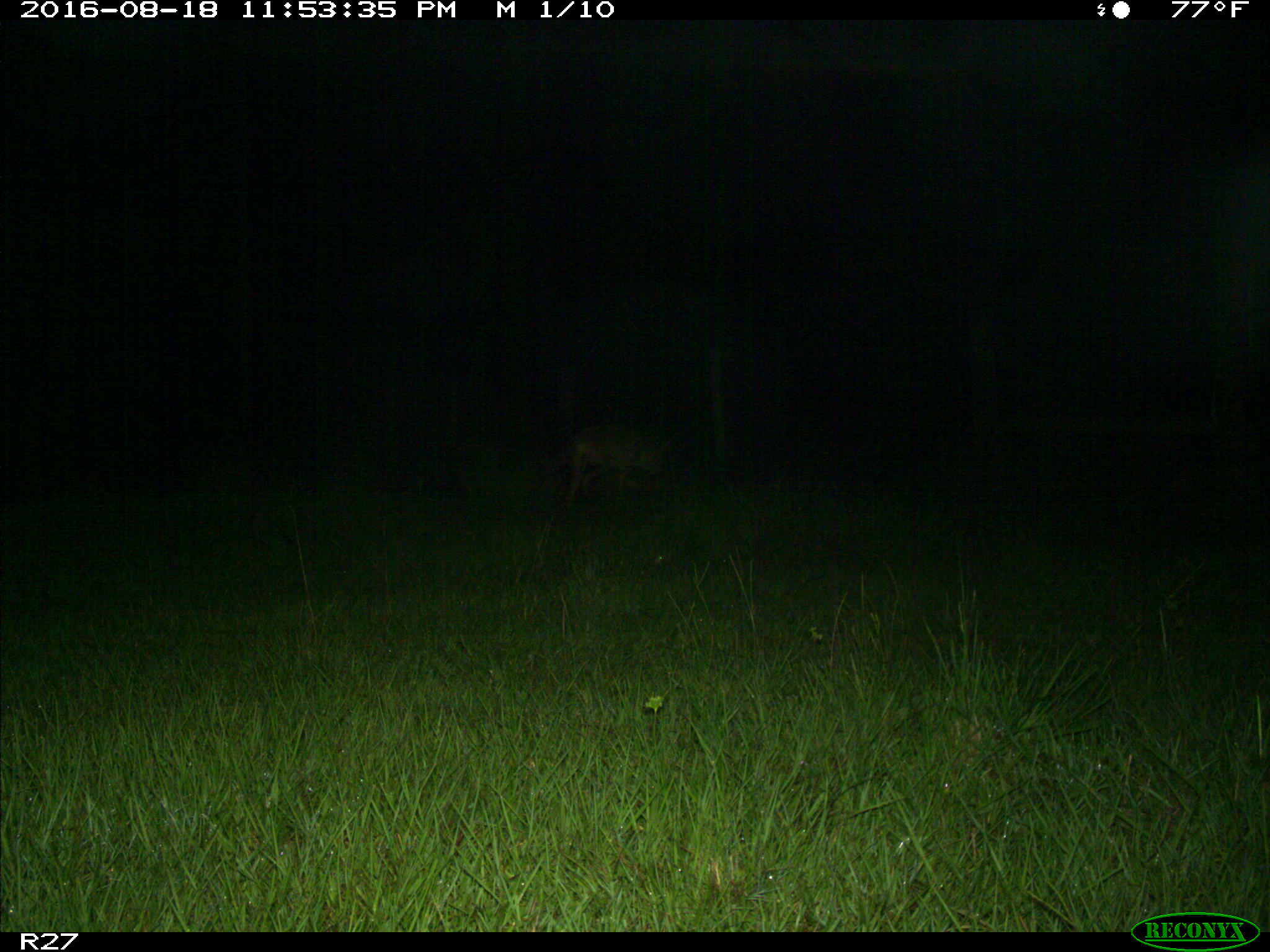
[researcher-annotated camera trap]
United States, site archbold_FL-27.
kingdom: Animalia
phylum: Chordata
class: Mammalia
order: Carnivora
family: Canidae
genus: Canis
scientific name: Canis latrans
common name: coyote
Canis latrans (coyote).